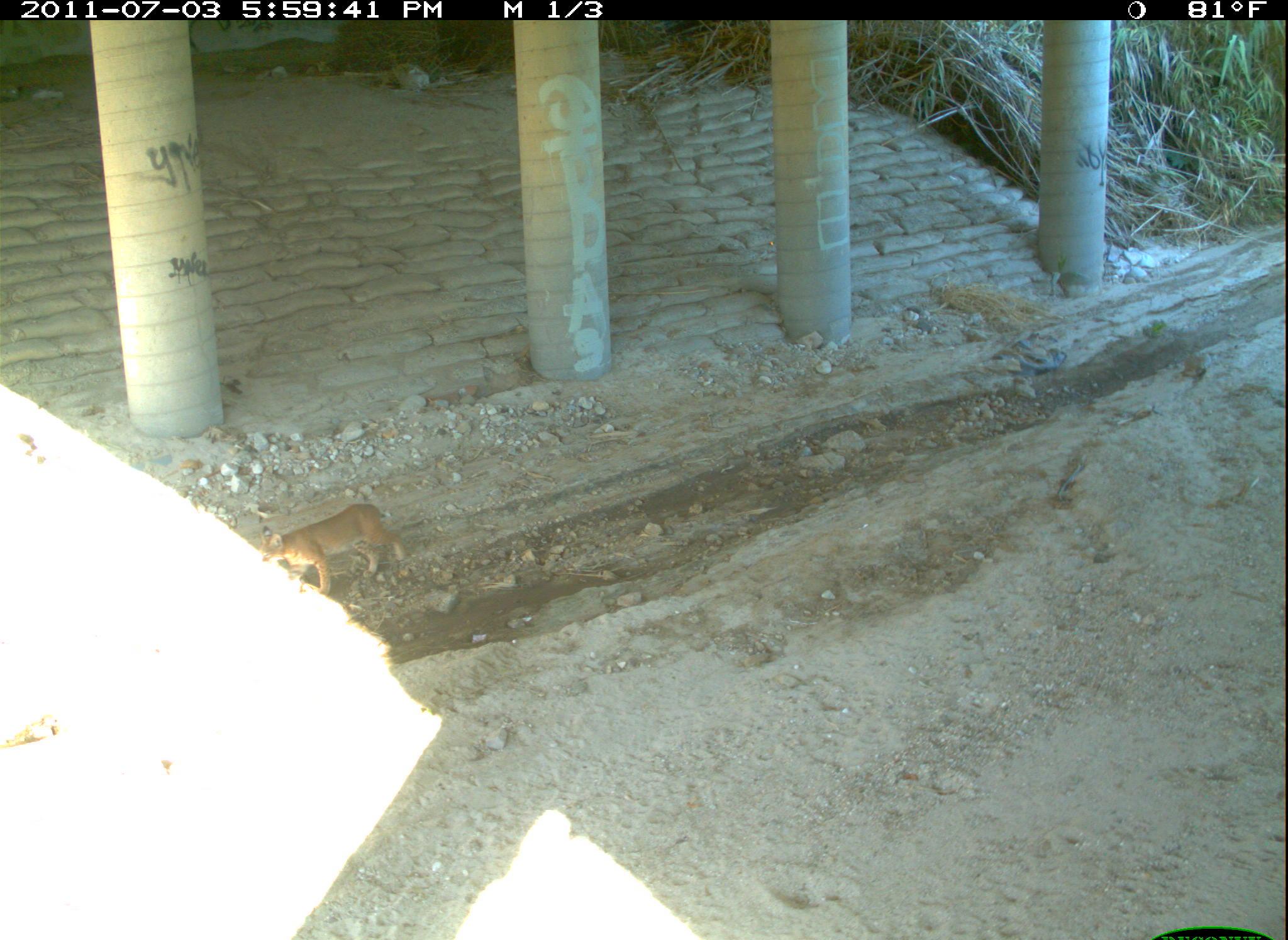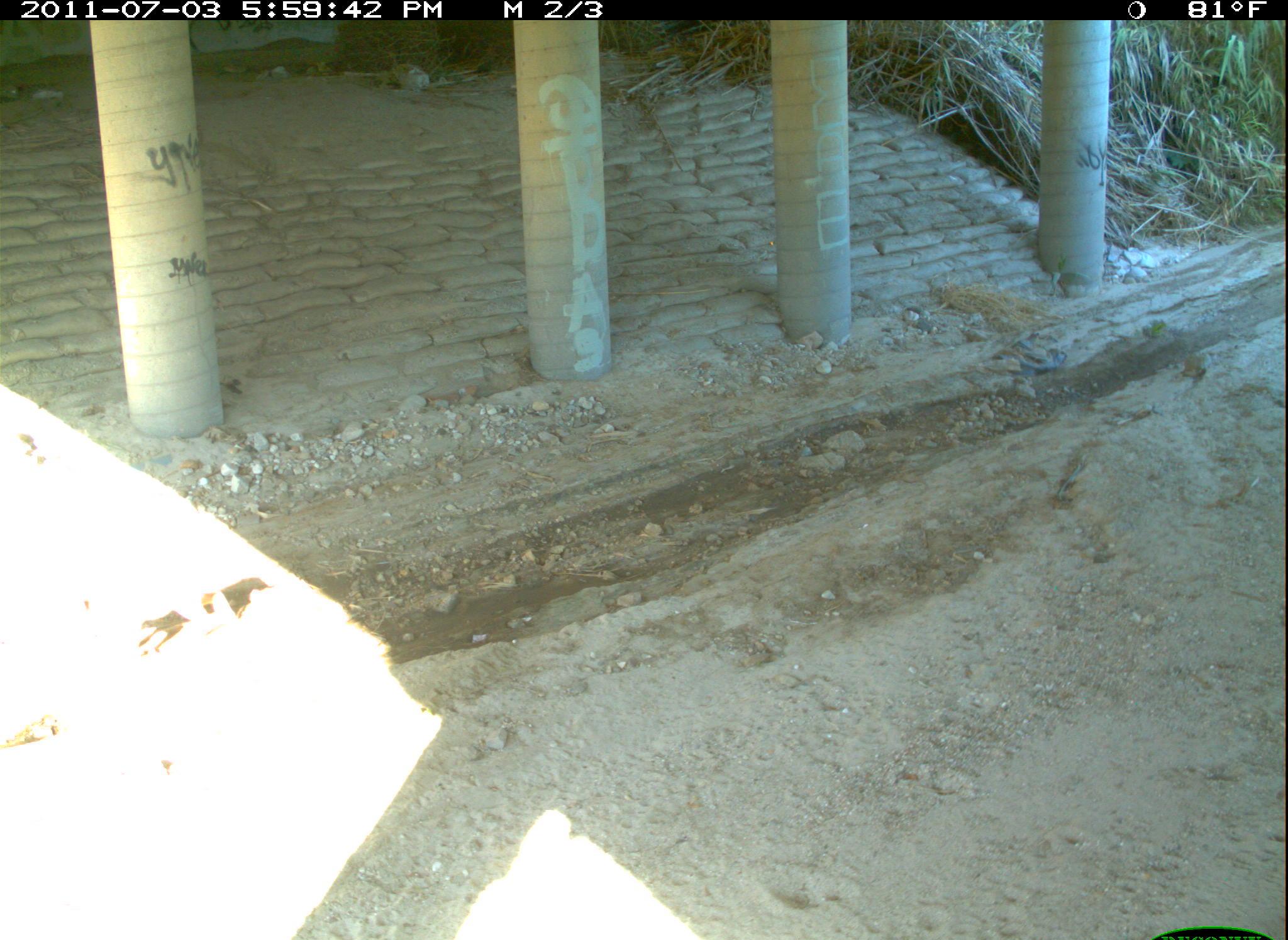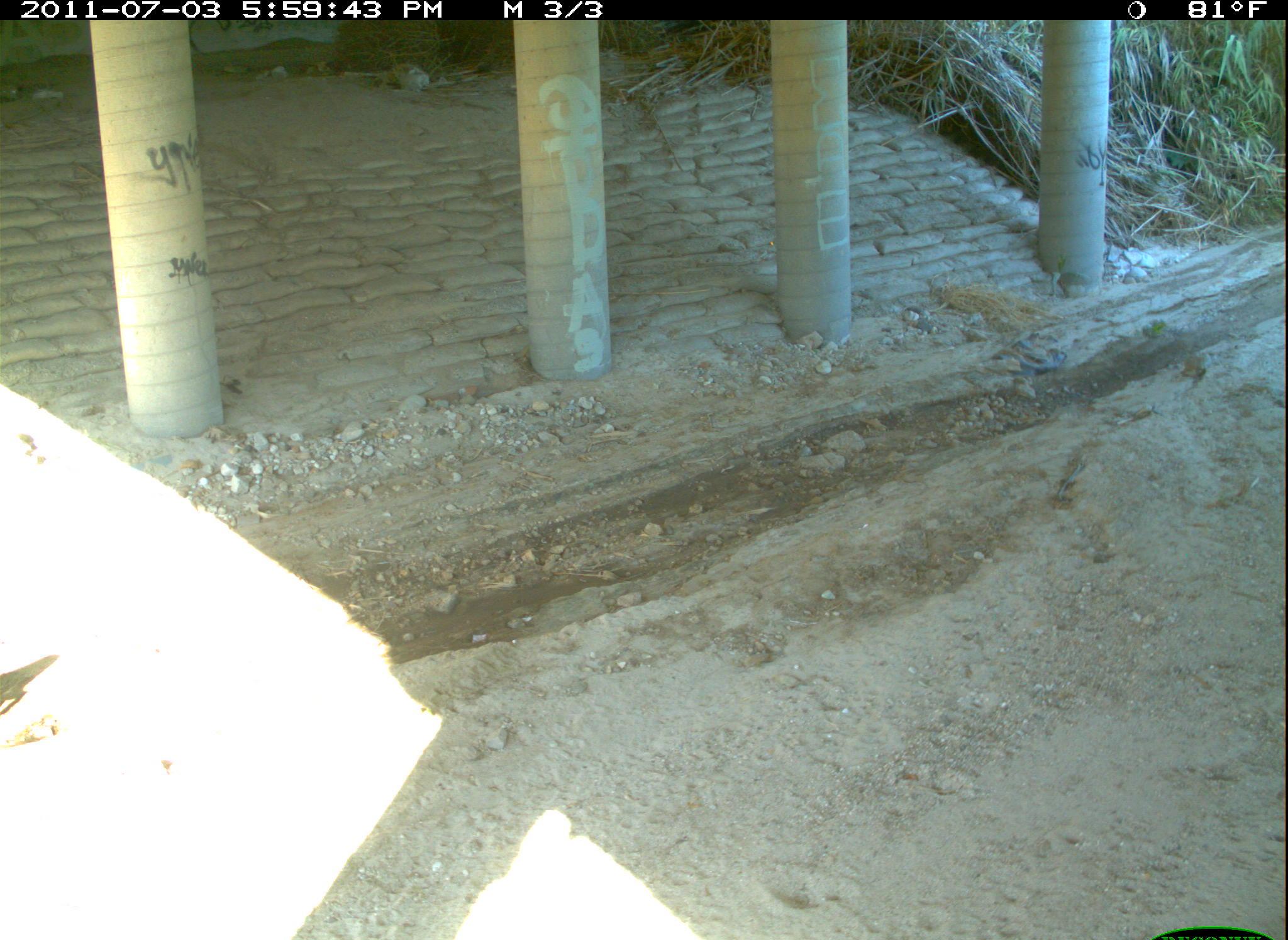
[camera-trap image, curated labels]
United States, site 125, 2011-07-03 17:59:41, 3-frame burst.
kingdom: Animalia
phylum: Chordata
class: Mammalia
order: Carnivora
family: Felidae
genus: Lynx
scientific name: Lynx rufus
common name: bobcat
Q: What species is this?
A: Bobcat (Lynx rufus).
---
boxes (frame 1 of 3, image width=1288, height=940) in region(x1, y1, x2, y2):
bobcat: region(253, 495, 412, 606)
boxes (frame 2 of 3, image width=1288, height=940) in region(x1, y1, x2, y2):
bobcat: region(100, 550, 267, 685)